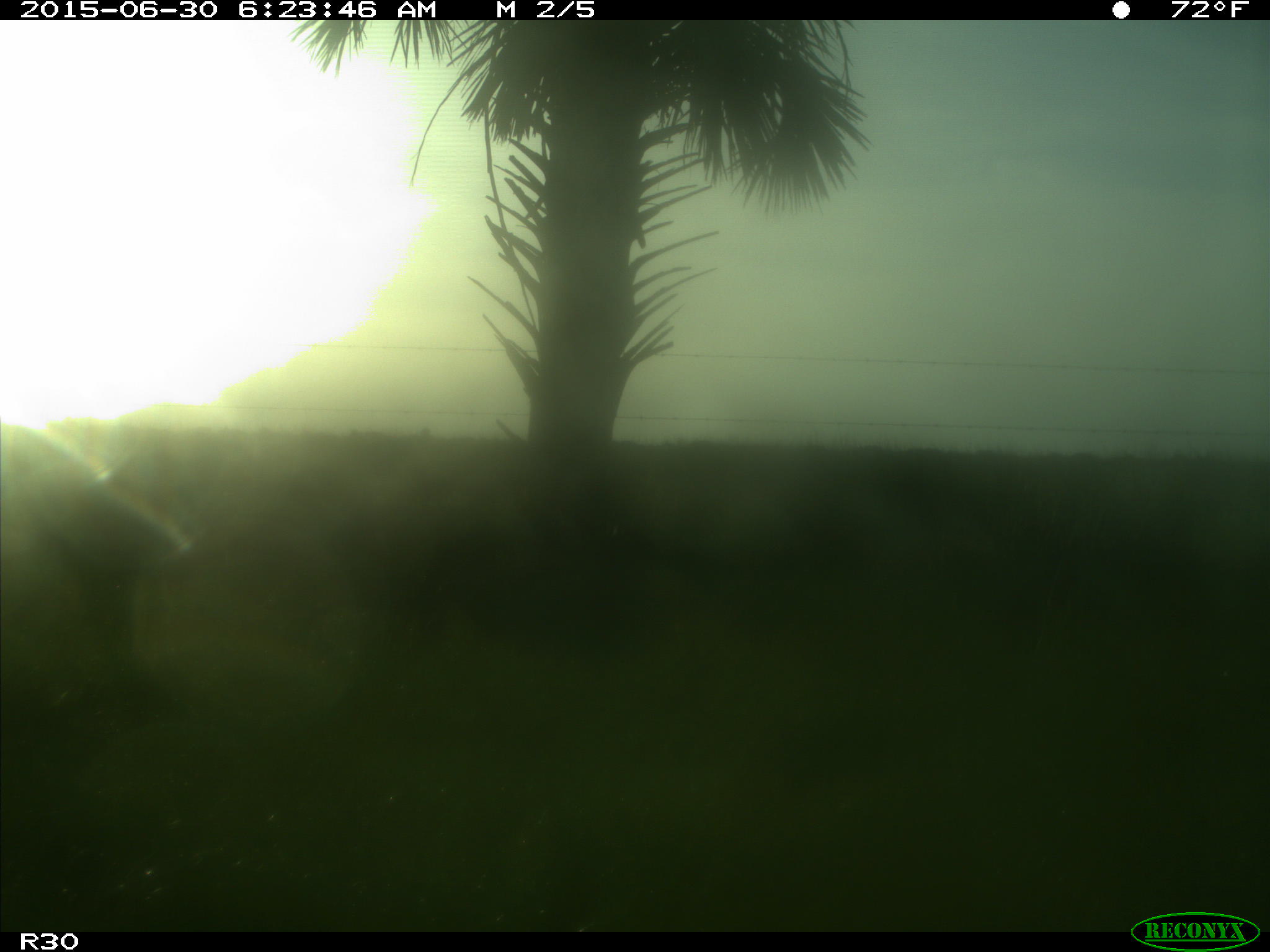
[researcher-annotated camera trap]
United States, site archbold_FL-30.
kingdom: Animalia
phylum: Chordata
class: Mammalia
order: Artiodactyla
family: Bovidae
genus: Bos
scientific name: Bos taurus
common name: domestic cow